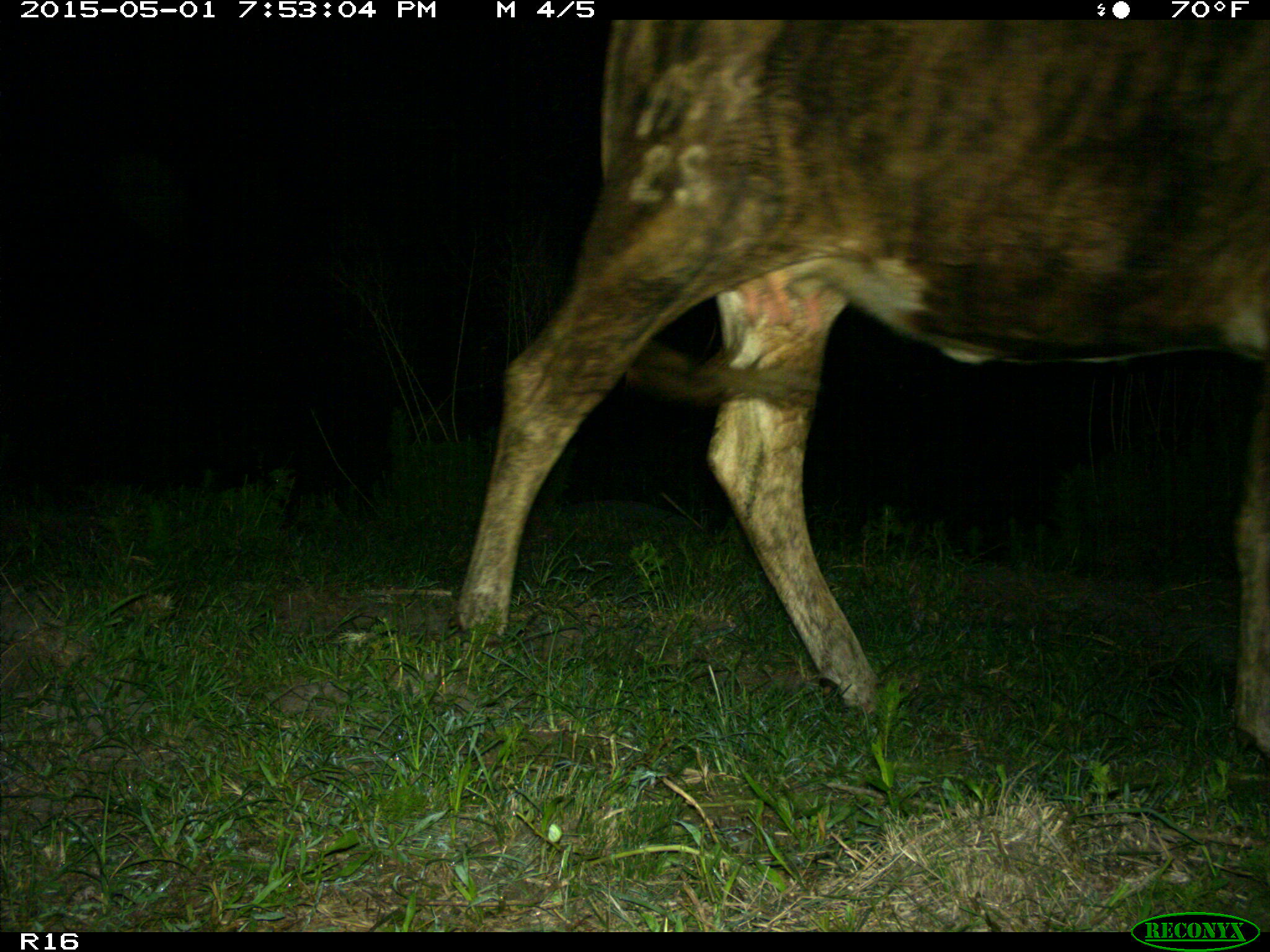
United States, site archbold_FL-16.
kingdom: Animalia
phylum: Chordata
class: Mammalia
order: Artiodactyla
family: Bovidae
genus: Bos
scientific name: Bos taurus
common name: domestic cow